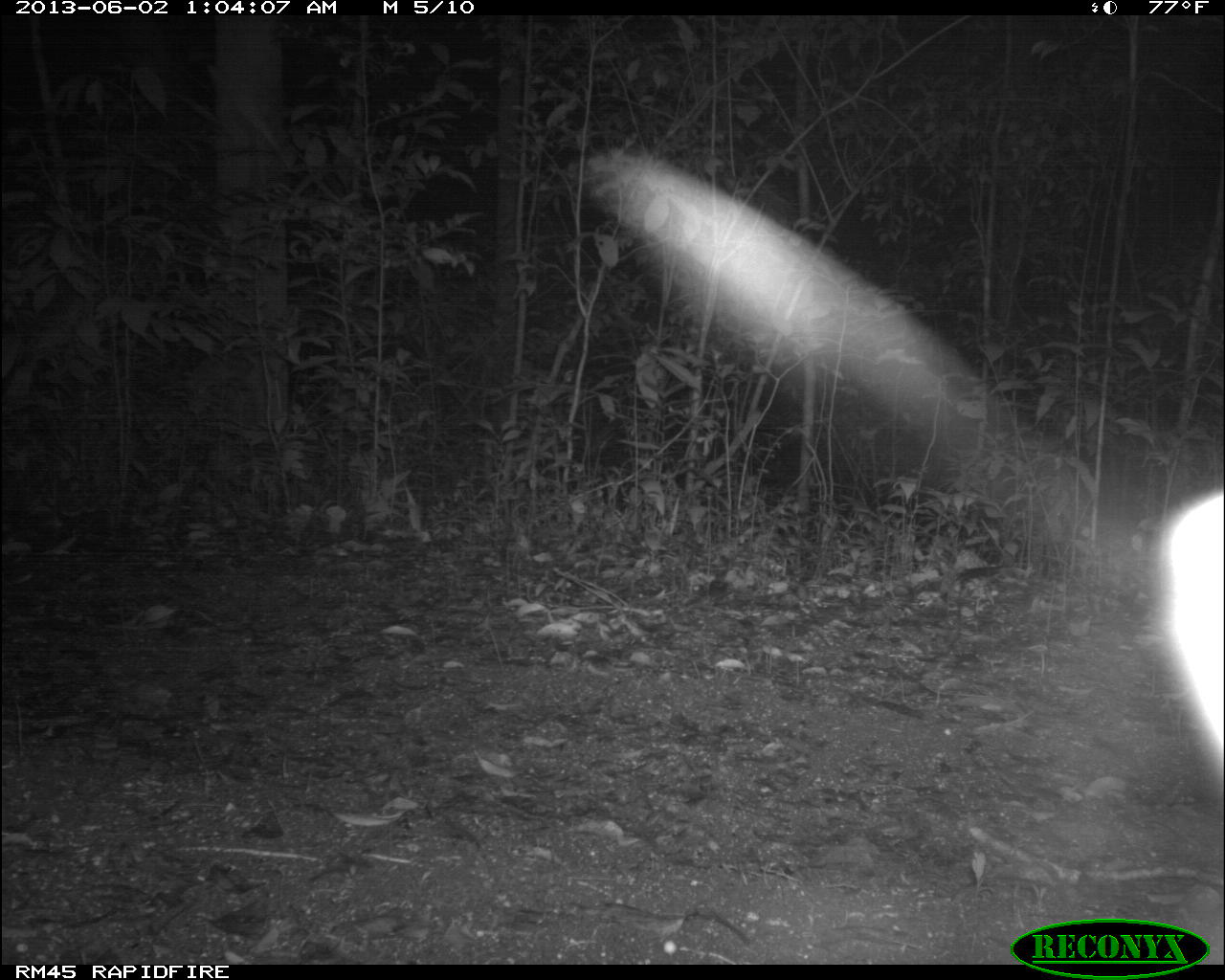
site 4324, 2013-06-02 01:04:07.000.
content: unidentified animal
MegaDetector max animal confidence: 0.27